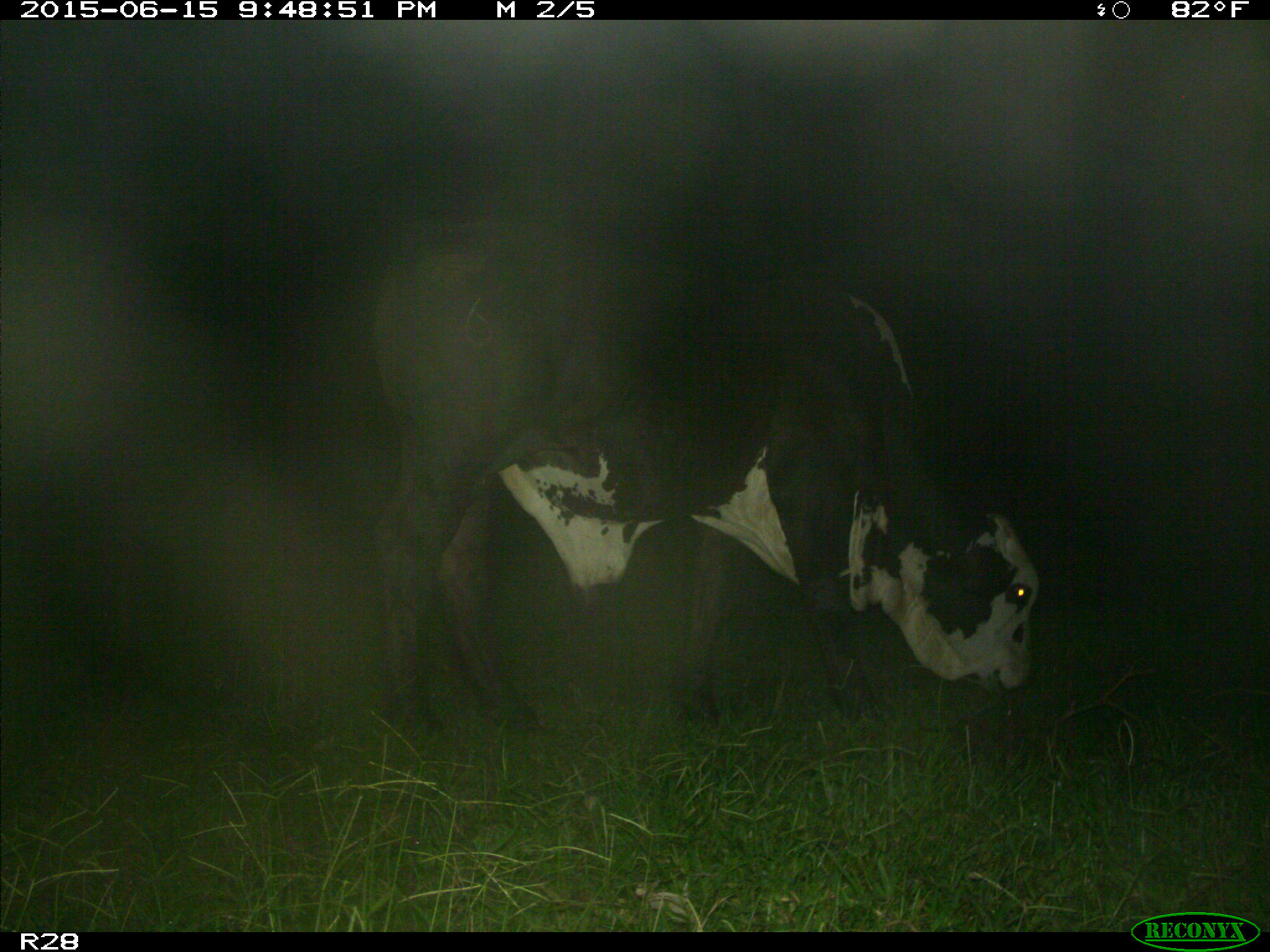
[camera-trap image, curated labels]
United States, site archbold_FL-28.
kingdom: Animalia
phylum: Chordata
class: Mammalia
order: Artiodactyla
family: Bovidae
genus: Bos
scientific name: Bos taurus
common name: domestic cow